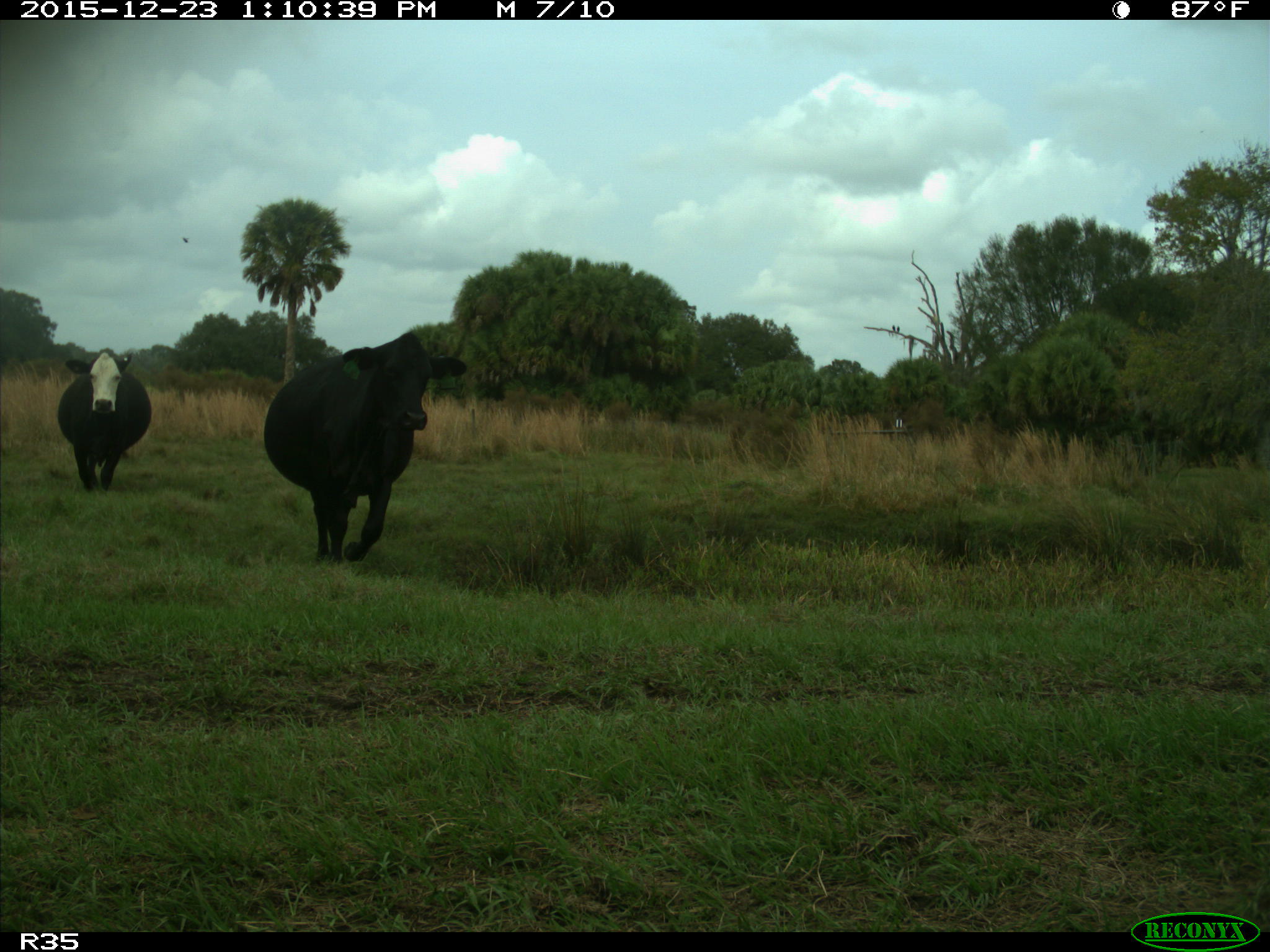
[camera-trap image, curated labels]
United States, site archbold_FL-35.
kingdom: Animalia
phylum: Chordata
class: Mammalia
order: Artiodactyla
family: Bovidae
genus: Bos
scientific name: Bos taurus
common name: domestic cow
Bos taurus (domestic cow).